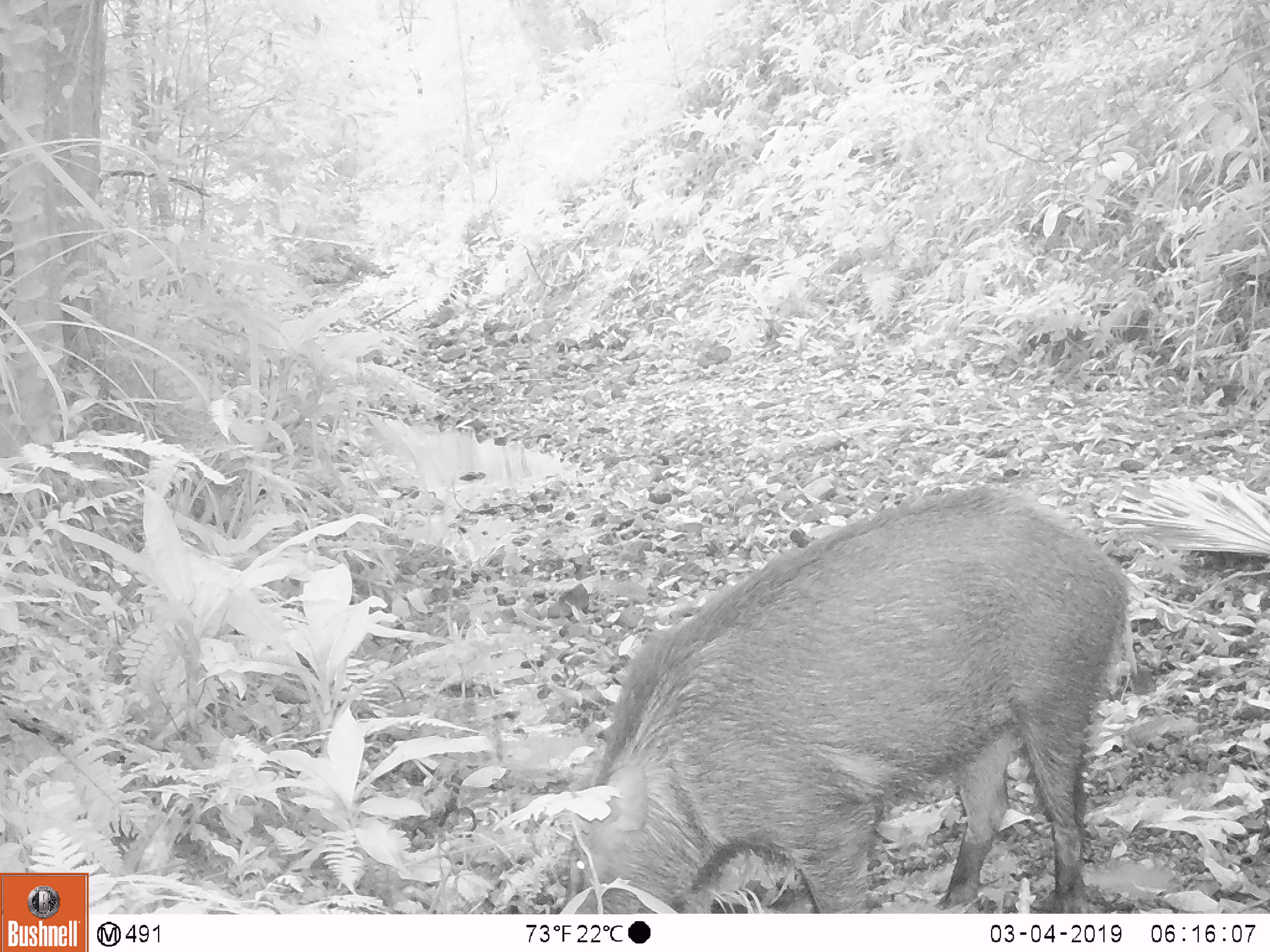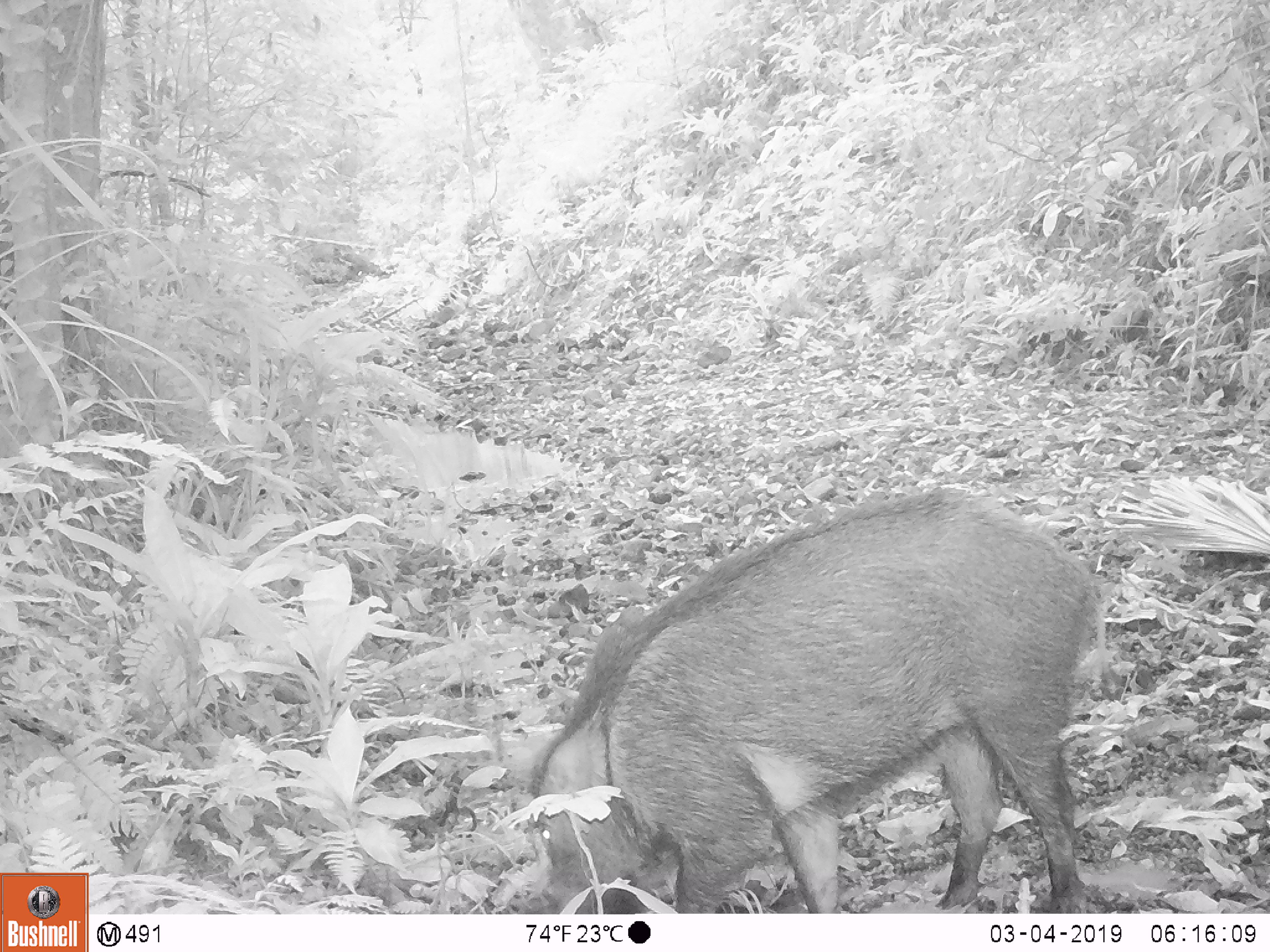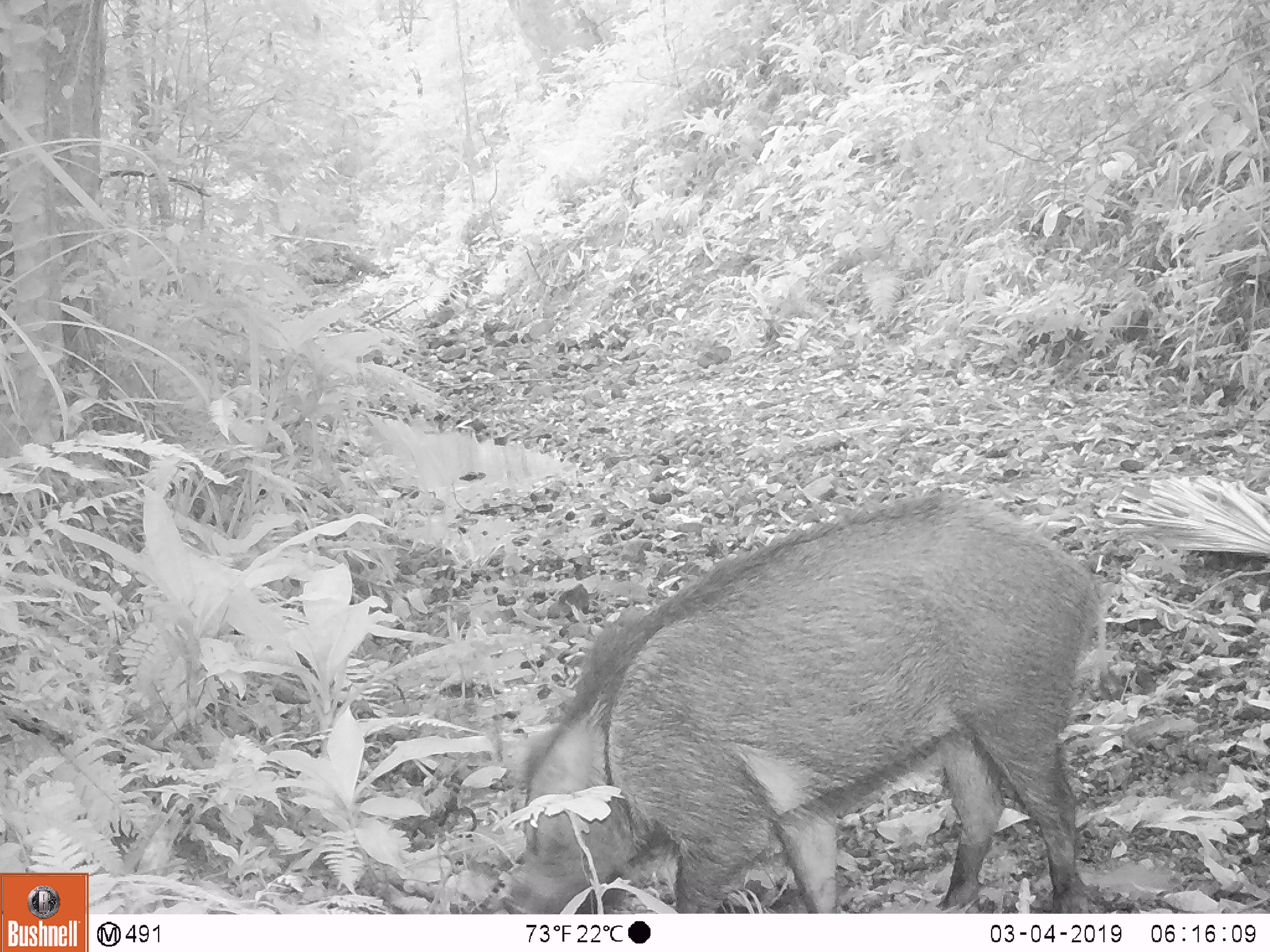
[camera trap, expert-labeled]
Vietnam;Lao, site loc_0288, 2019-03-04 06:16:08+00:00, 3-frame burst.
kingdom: Animalia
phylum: Chordata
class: Mammalia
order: Artiodactyla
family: Suidae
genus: Sus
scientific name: Sus scrofa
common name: eurasian wild pig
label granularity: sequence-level